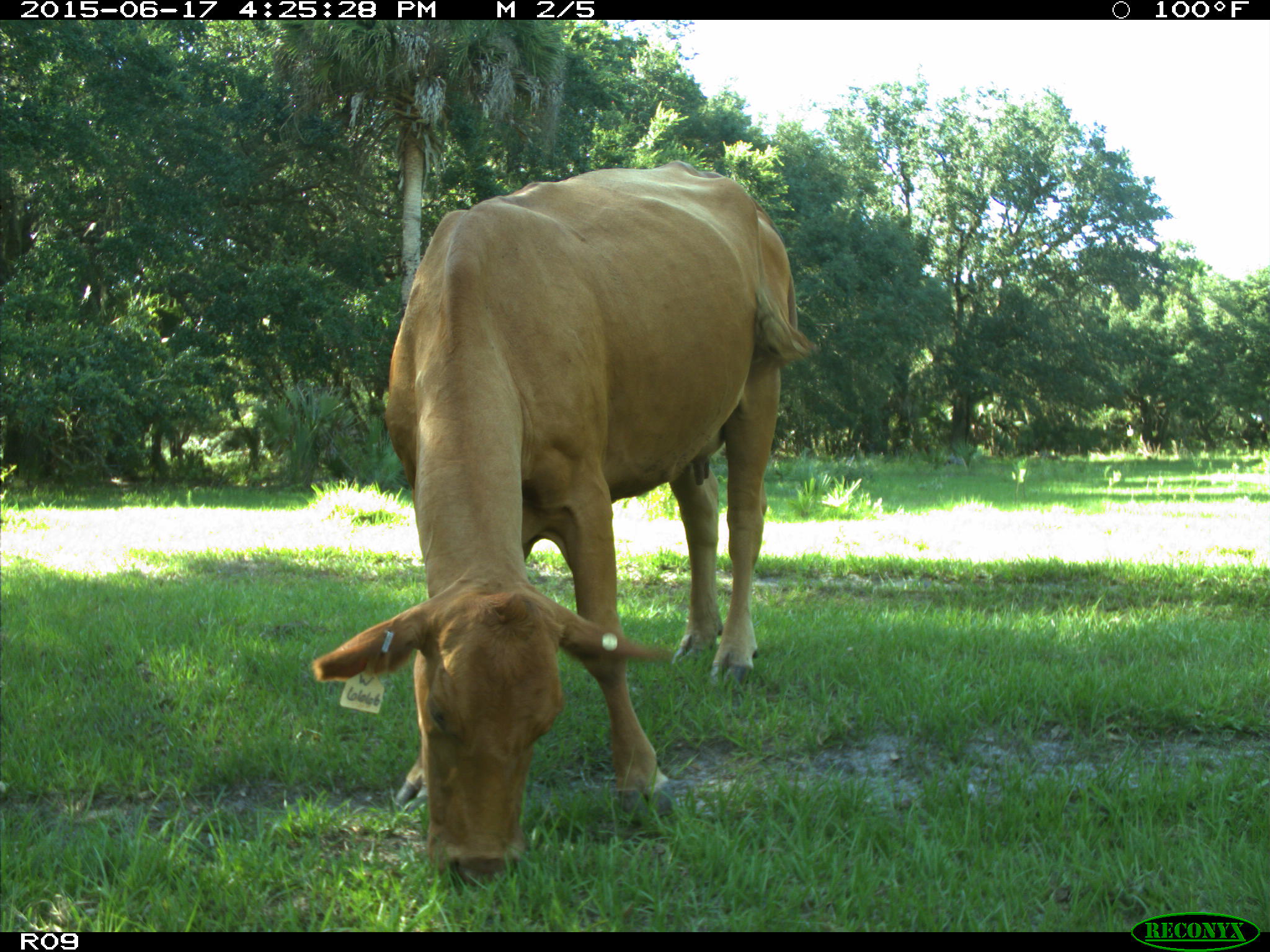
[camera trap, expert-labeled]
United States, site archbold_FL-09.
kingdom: Animalia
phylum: Chordata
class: Mammalia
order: Artiodactyla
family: Bovidae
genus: Bos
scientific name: Bos taurus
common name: domestic cow